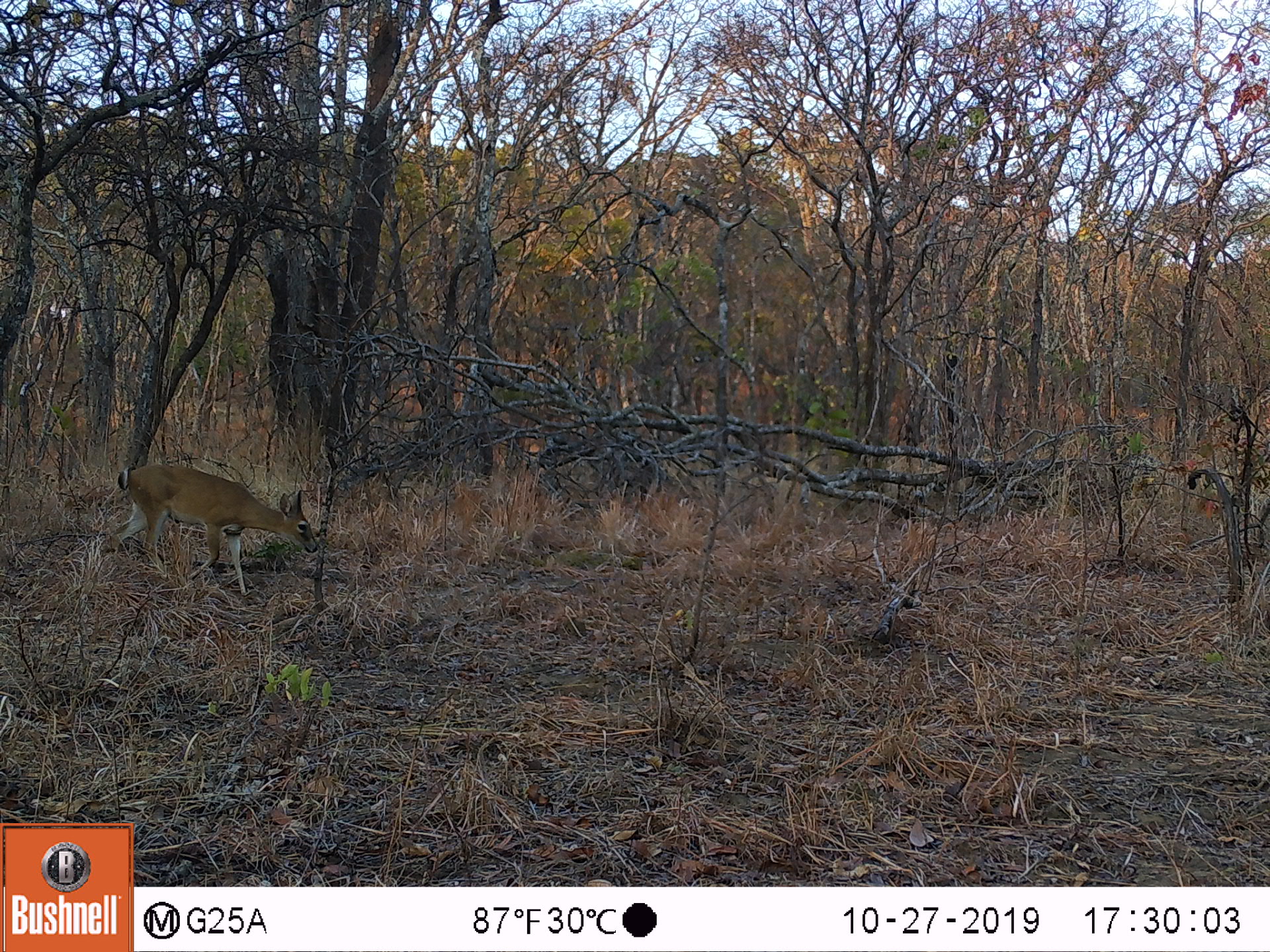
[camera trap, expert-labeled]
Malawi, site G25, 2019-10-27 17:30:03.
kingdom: Animalia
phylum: Chordata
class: Mammalia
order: Artiodactyla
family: Bovidae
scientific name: Antilopinae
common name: small antelope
Small antelope (Antilopinae), count 1.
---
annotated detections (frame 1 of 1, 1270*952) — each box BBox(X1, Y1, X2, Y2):
small antelope: BBox(104, 456, 320, 602)